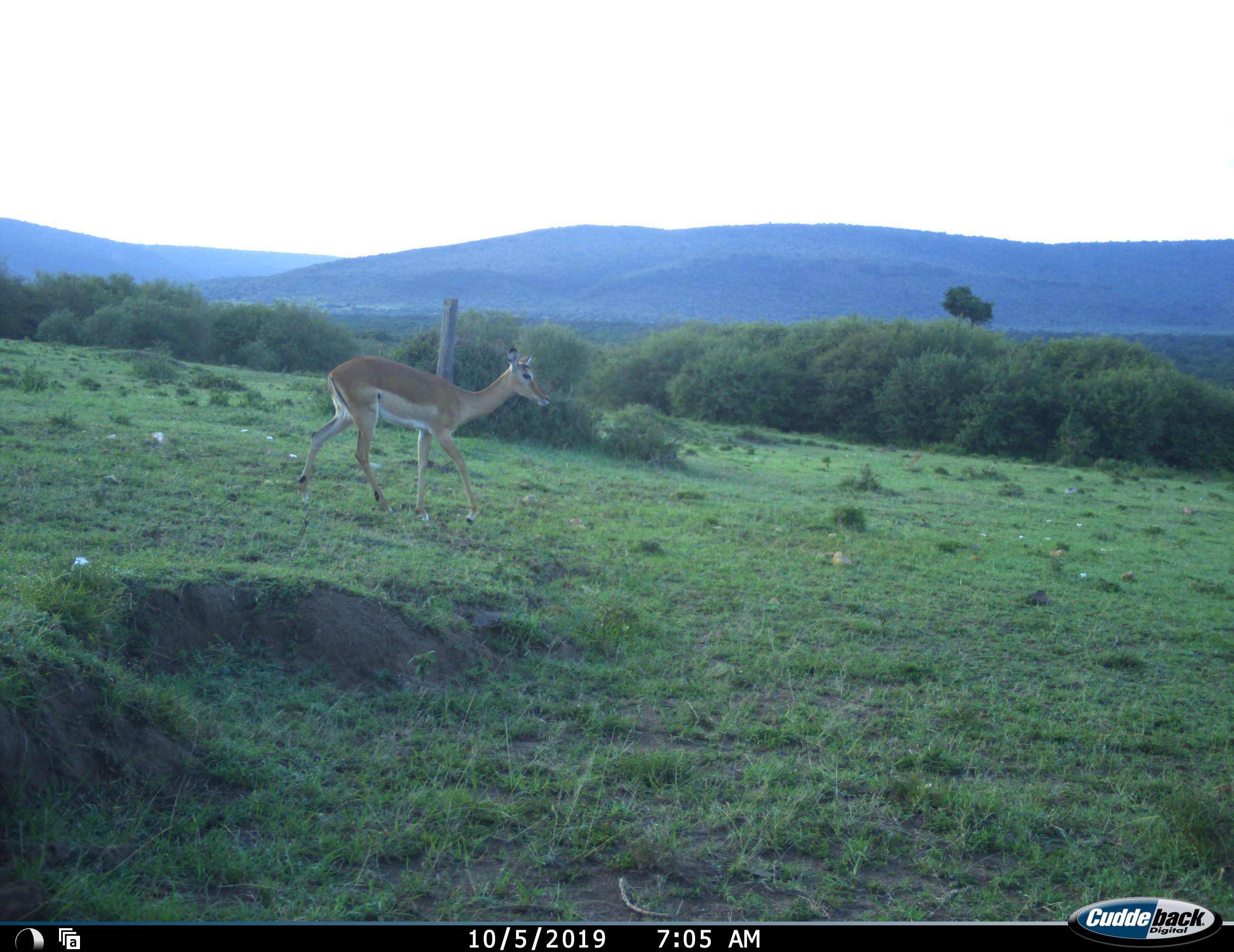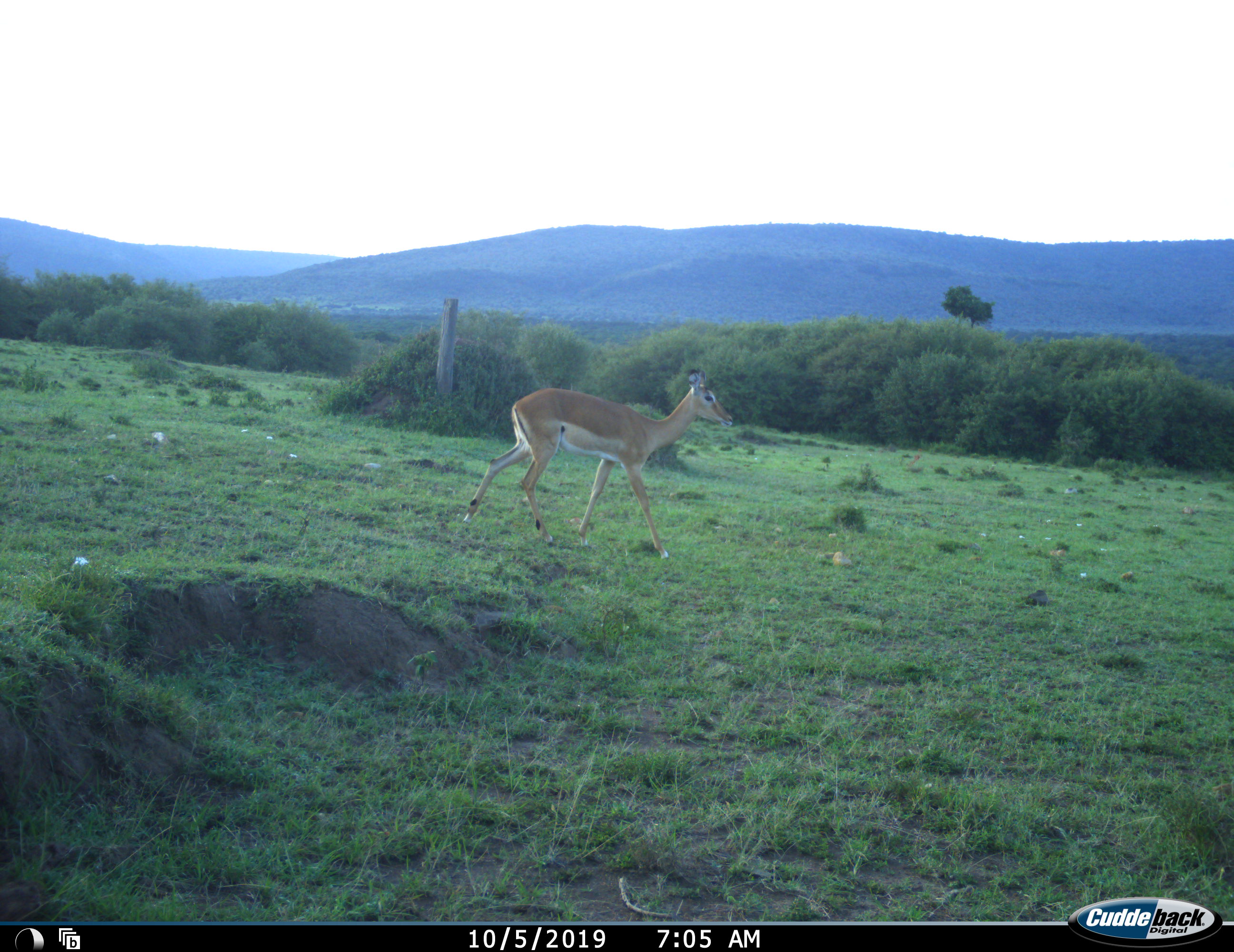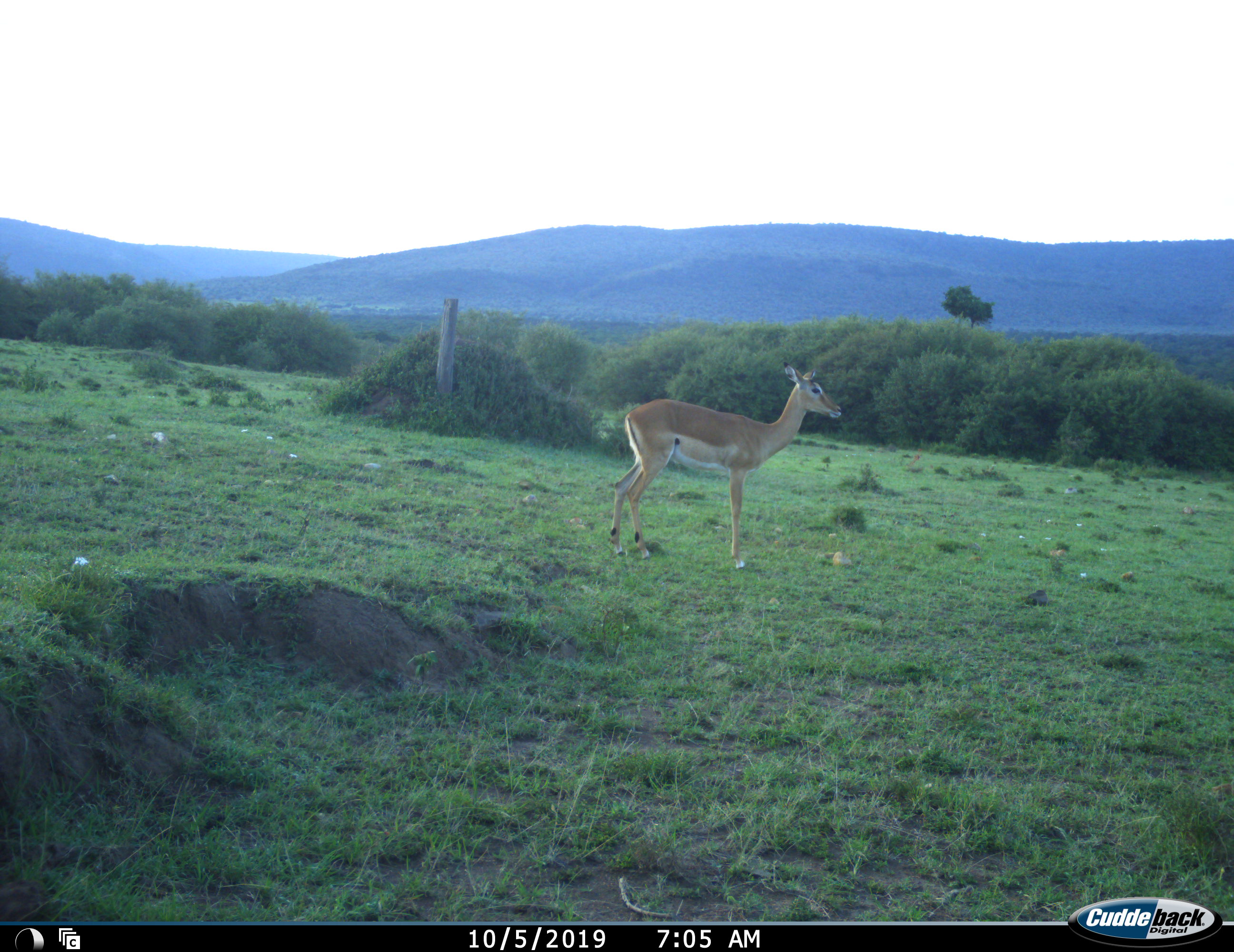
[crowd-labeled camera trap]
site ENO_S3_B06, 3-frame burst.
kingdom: Animalia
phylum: Chordata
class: Mammalia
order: Artiodactyla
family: Bovidae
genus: Aepyceros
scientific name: Aepyceros melampus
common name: impala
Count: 1.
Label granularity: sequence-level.